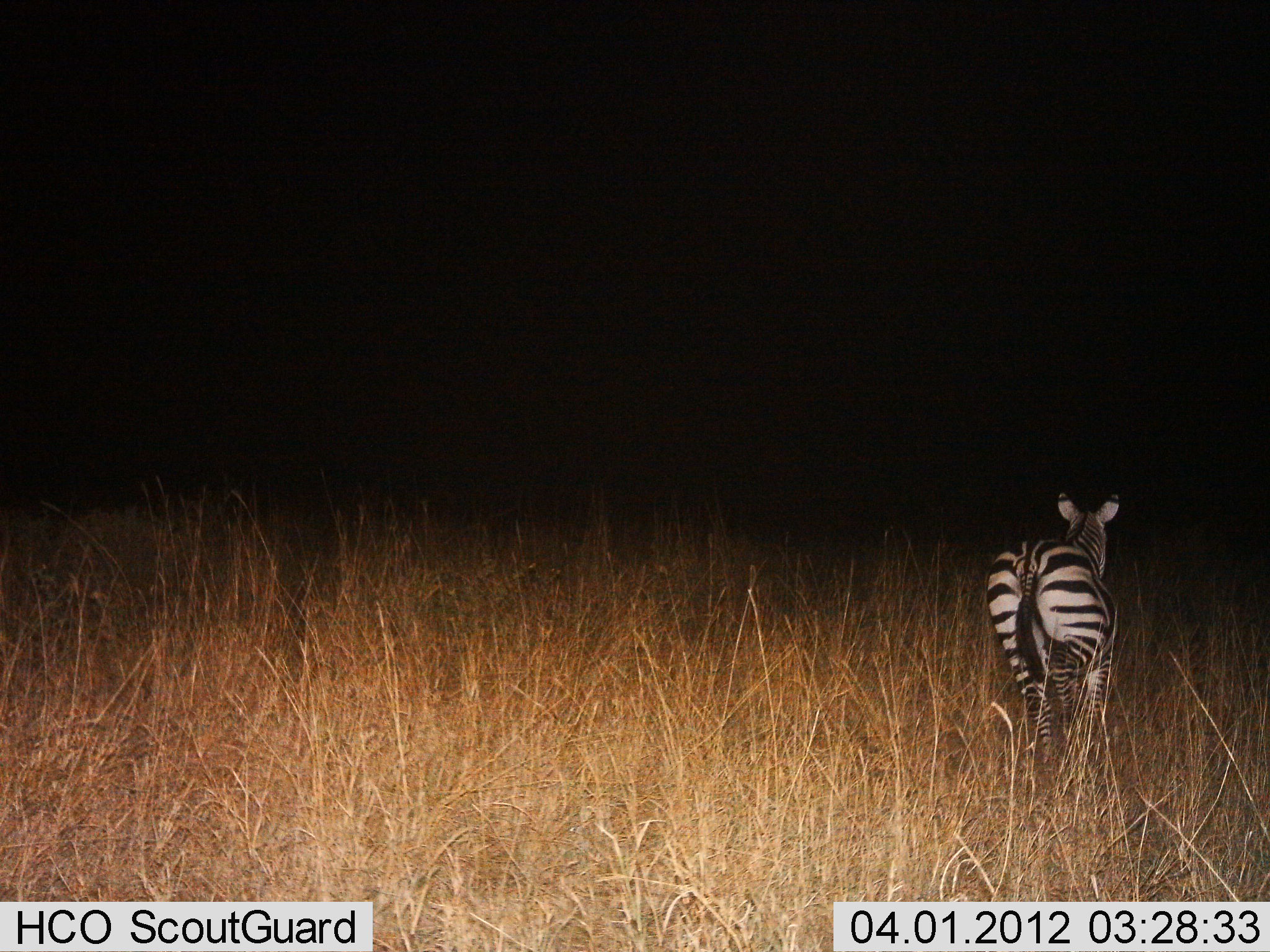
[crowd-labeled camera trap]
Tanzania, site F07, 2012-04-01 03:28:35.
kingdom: Animalia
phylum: Chordata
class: Mammalia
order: Perissodactyla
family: Equidae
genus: Equus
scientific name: Equus quagga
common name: plains zebra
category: zebra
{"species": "zebra (plains zebra) (Equus quagga)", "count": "1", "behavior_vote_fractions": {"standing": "25%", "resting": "0%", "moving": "75%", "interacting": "0%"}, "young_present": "0%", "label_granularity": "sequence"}